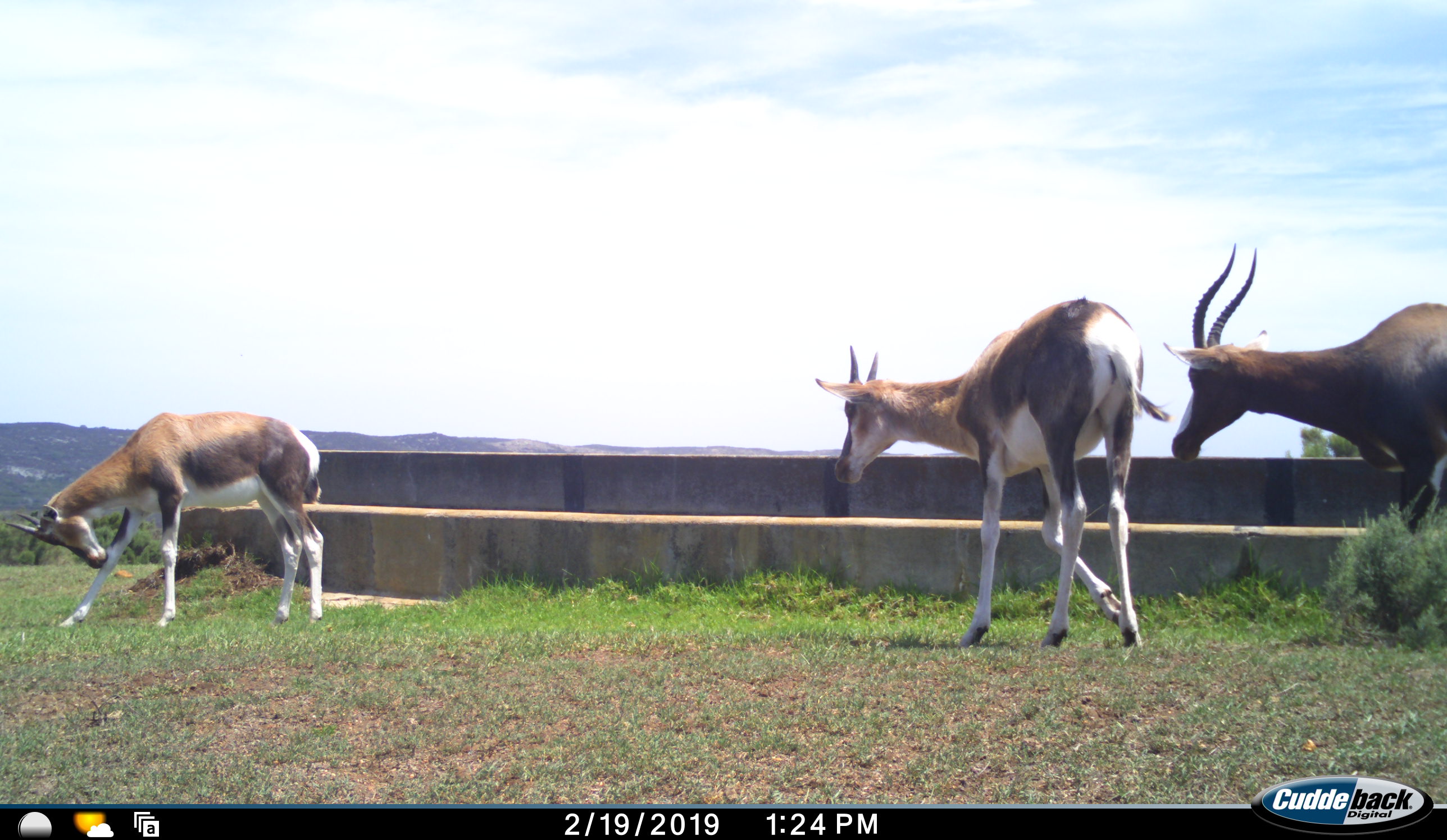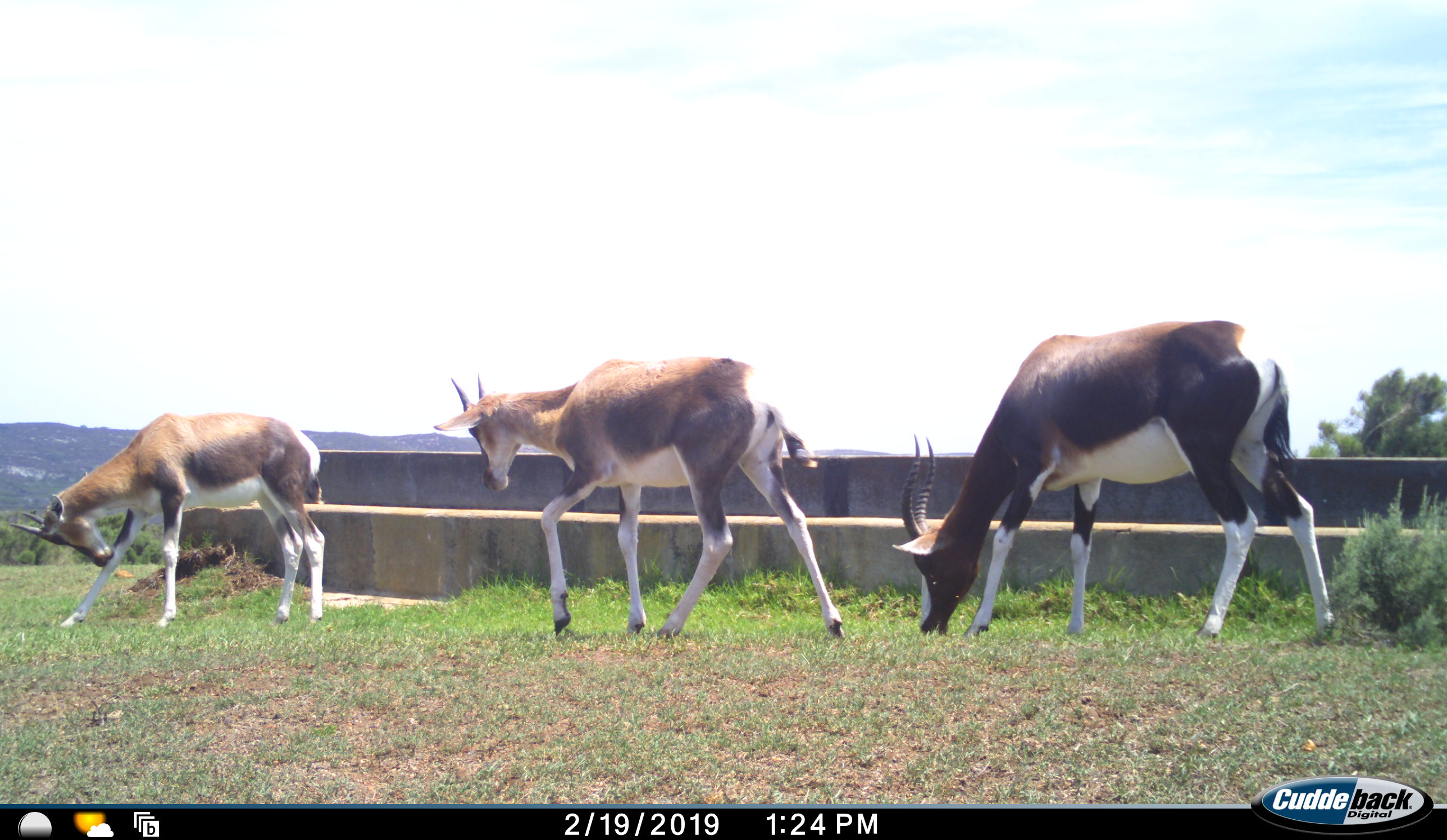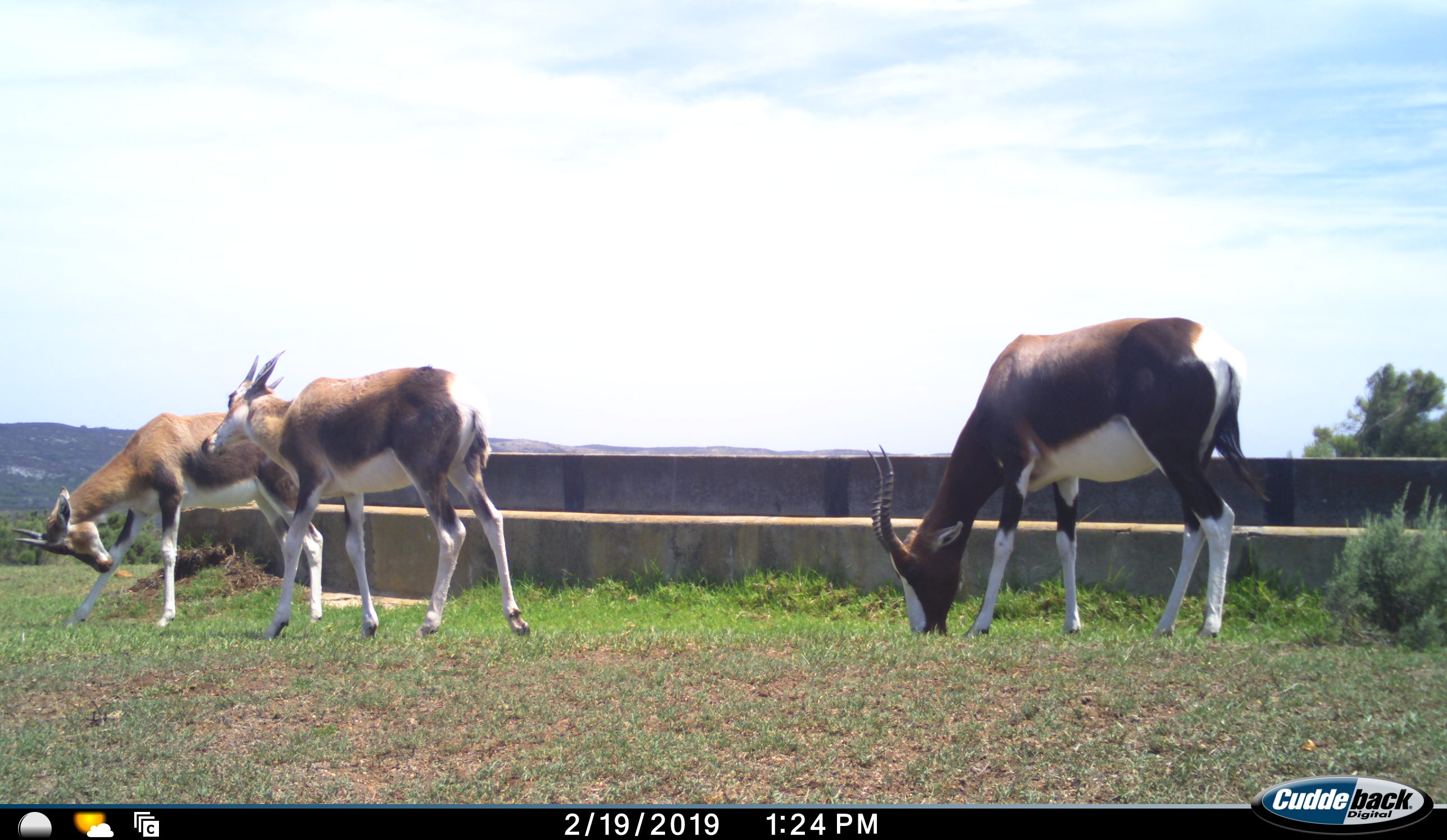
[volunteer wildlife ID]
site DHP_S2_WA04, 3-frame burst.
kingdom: Animalia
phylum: Chordata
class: Mammalia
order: Artiodactyla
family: Bovidae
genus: Damaliscus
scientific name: Damaliscus pygargus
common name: bontebok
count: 3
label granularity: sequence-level